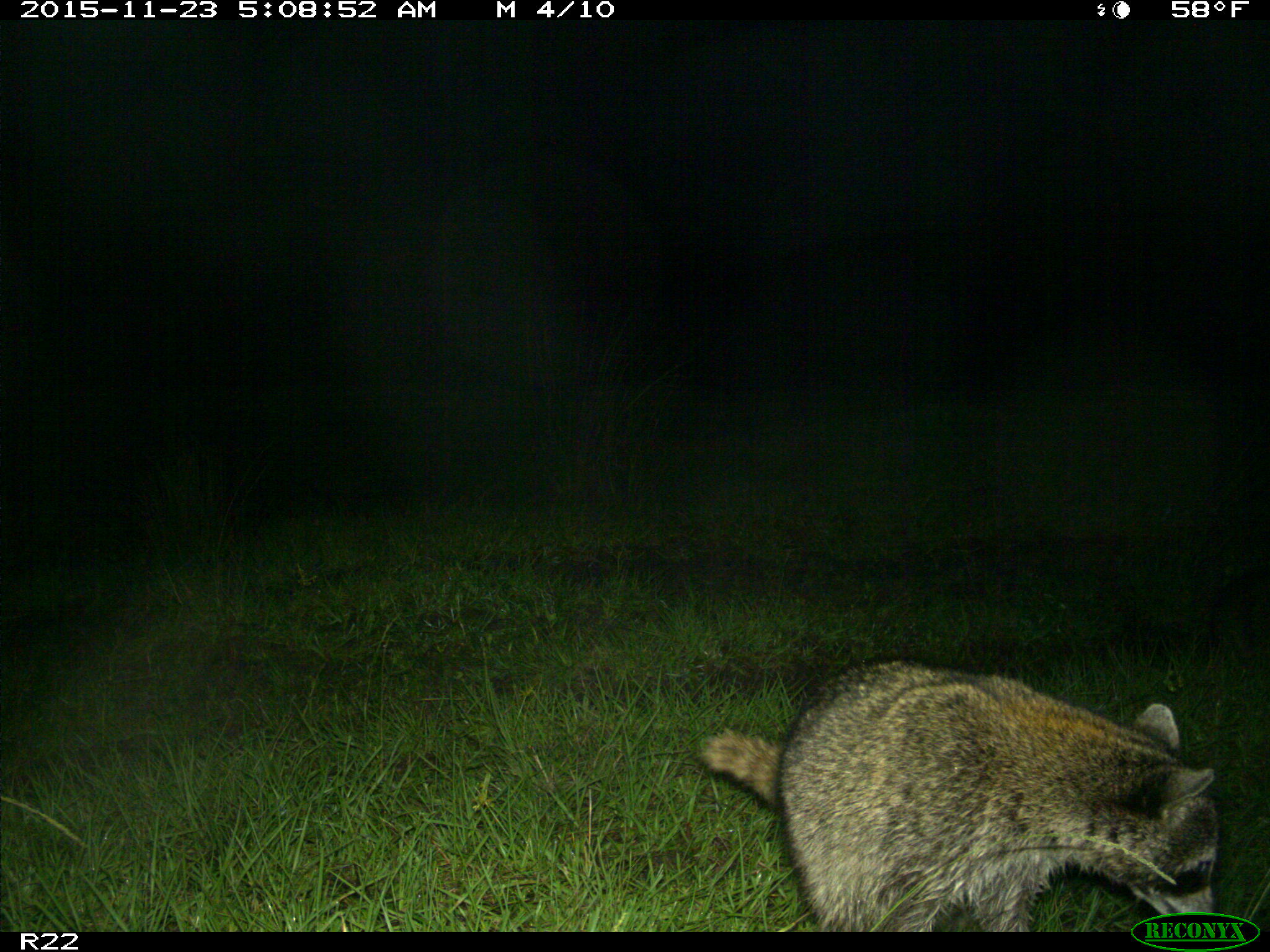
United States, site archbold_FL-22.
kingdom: Animalia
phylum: Chordata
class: Mammalia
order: Carnivora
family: Procyonidae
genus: Procyon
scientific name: Procyon lotor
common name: common raccoon